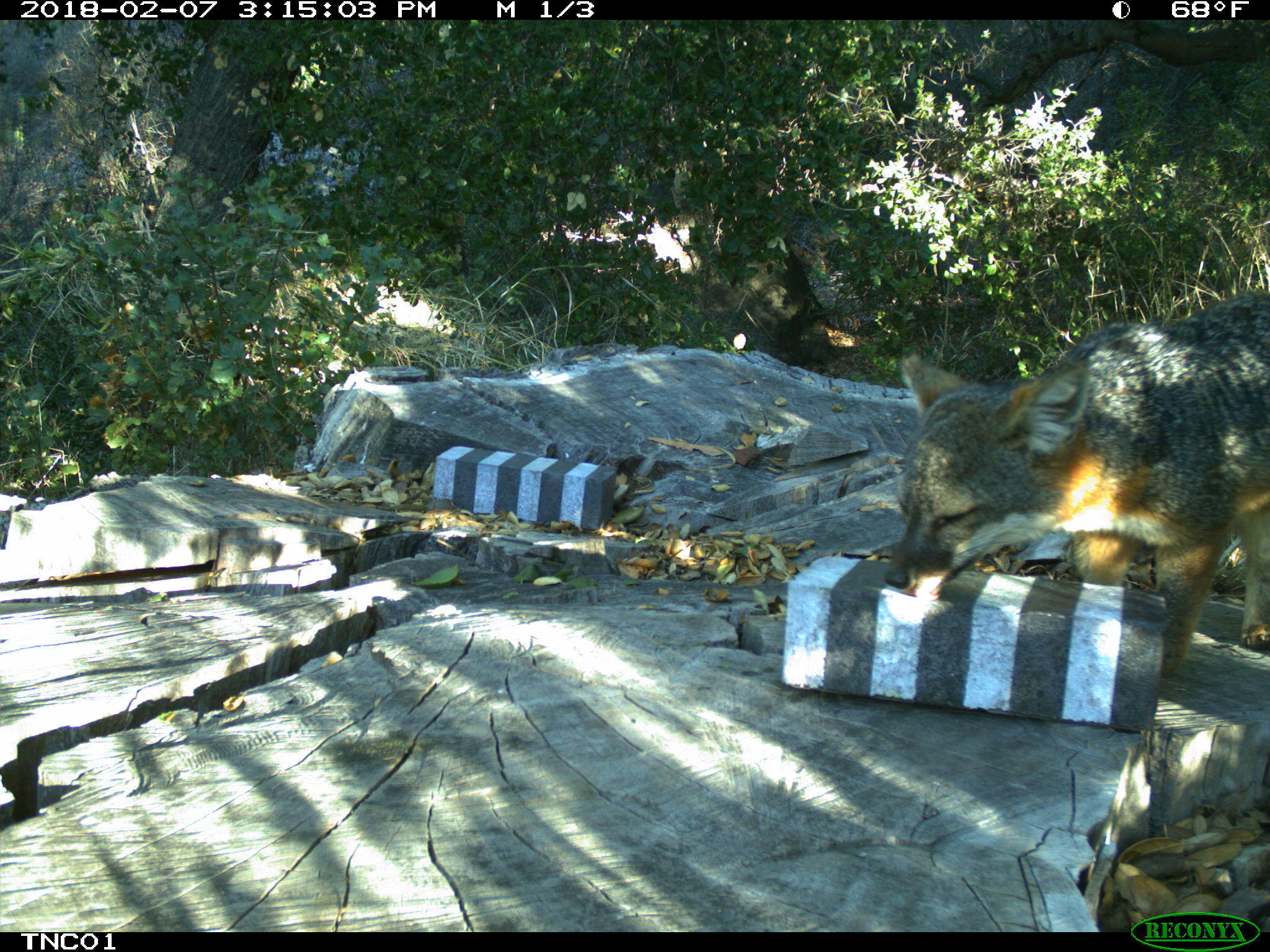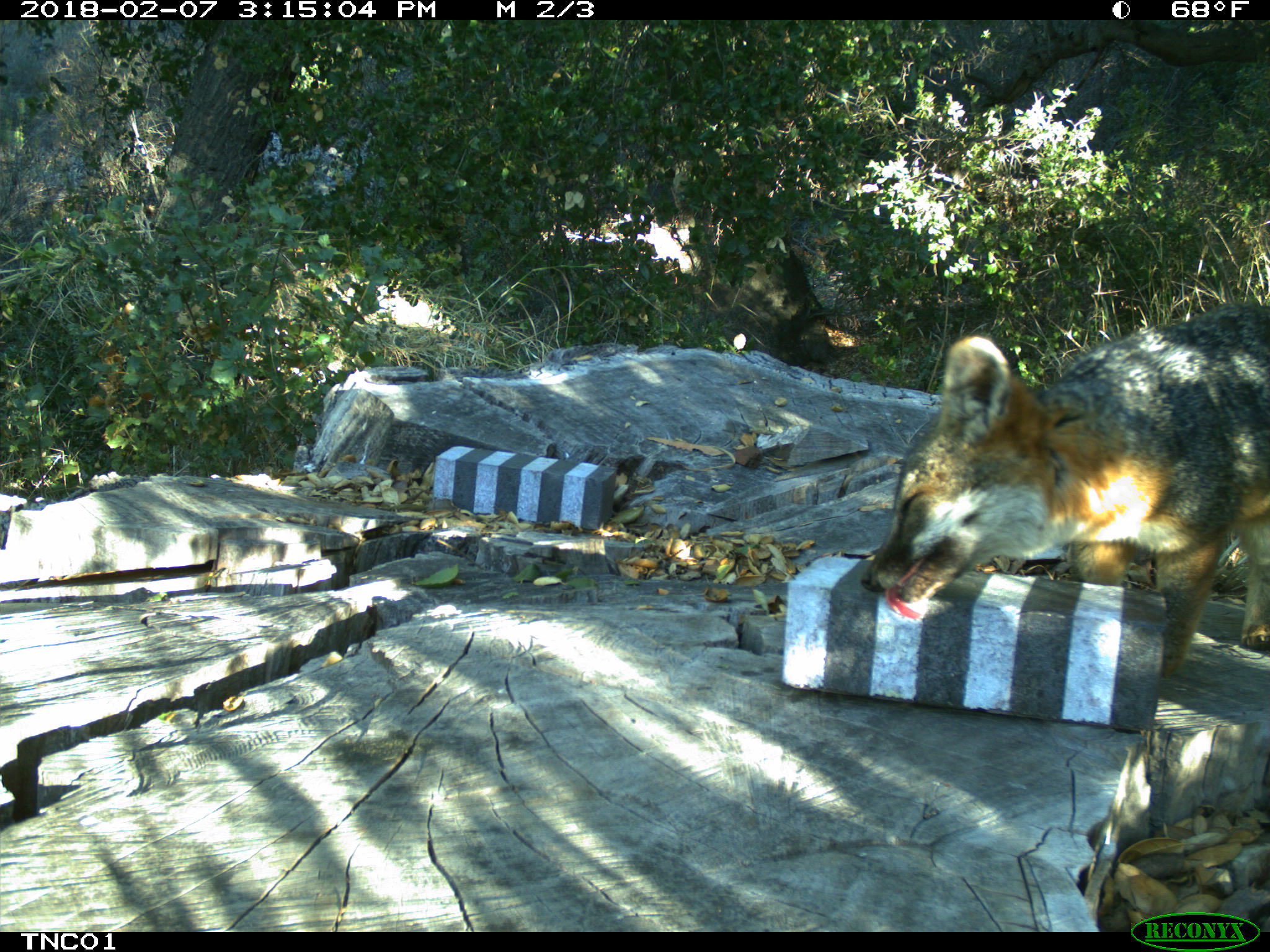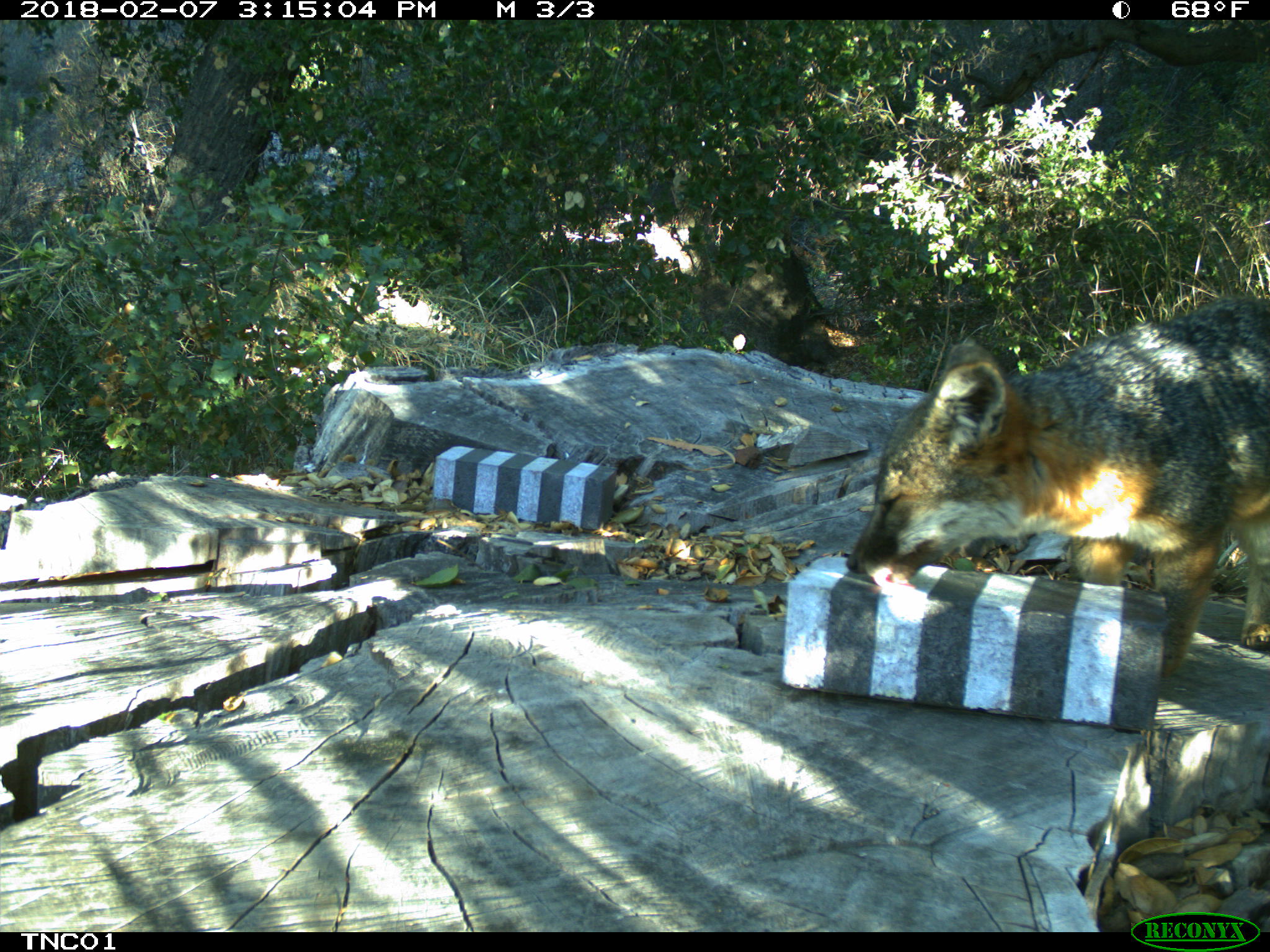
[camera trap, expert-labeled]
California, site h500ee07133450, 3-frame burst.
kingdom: Animalia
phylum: Chordata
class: Mammalia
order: Carnivora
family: Canidae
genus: Urocyon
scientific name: Urocyon littoralis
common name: island fox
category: fox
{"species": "fox (island fox) (Urocyon littoralis)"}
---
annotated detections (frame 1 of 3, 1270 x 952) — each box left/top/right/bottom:
fox: 885/291/1269/678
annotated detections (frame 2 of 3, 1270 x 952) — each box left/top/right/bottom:
fox: 860/301/1269/677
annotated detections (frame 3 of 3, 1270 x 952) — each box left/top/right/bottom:
fox: 846/297/1269/674